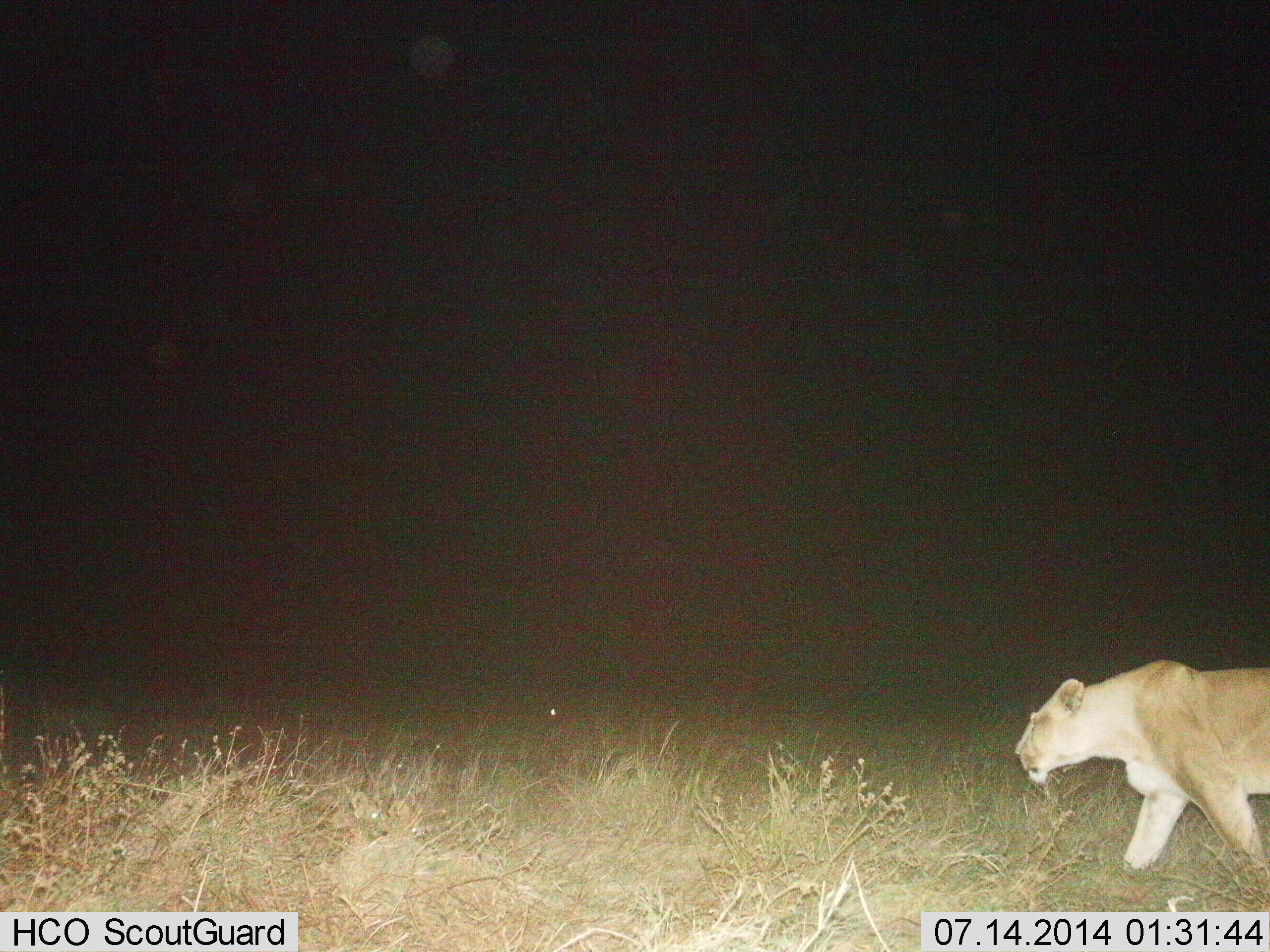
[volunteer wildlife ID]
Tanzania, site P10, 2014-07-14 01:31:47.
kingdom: Animalia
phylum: Chordata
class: Mammalia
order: Carnivora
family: Felidae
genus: Panthera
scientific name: Panthera leo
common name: lion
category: lionfemale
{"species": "lionfemale (lion) (Panthera leo)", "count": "1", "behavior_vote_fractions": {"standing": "0%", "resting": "0%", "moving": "100%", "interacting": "0%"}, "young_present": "0%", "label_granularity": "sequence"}